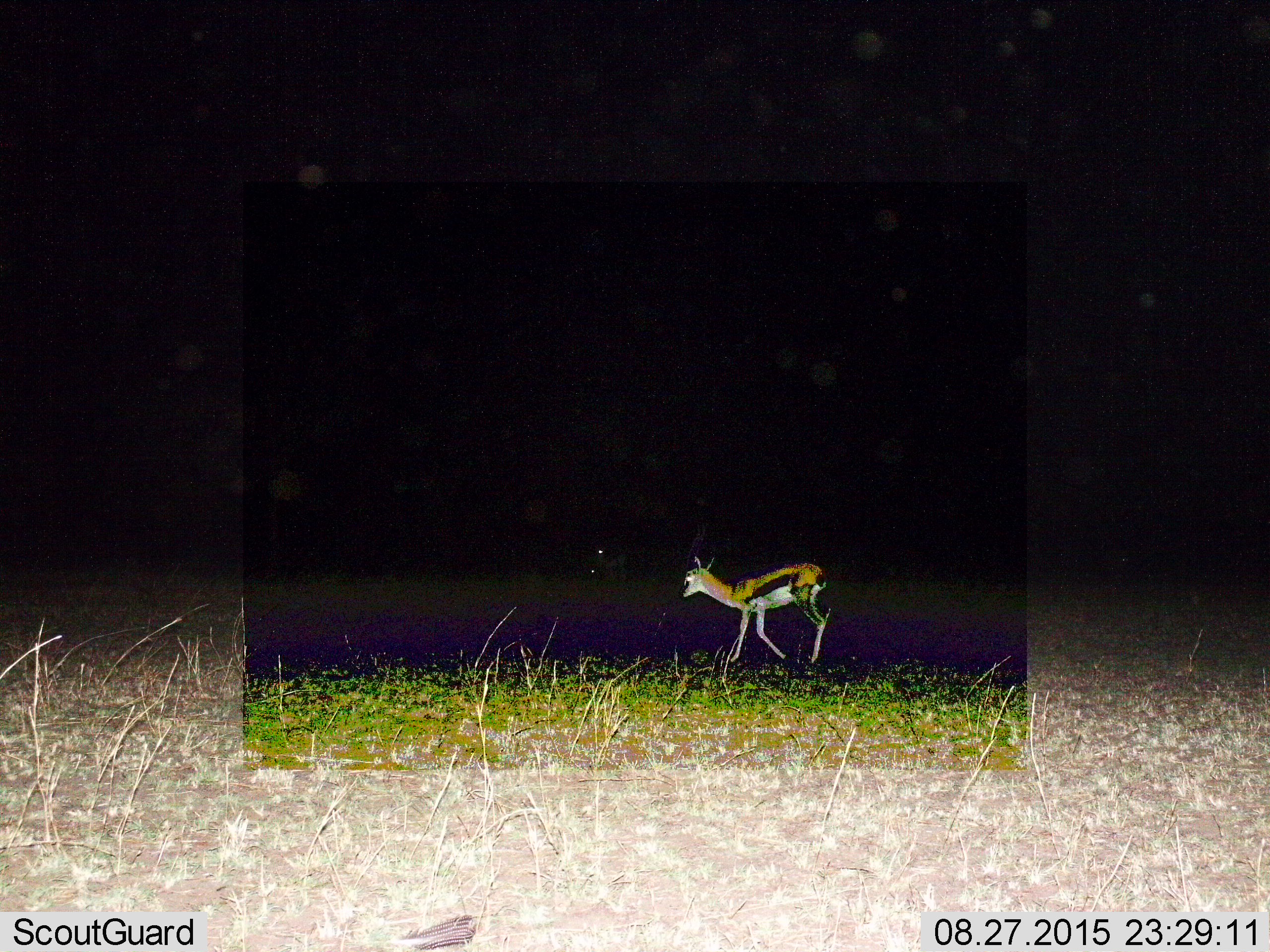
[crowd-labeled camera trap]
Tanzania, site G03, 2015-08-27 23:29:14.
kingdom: Animalia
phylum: Chordata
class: Mammalia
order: Artiodactyla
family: Bovidae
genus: Eudorcas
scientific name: Eudorcas thomsonii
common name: thomson's gazelle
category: gazellethomsons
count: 1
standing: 26%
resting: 0%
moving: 79%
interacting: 0%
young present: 32%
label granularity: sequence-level